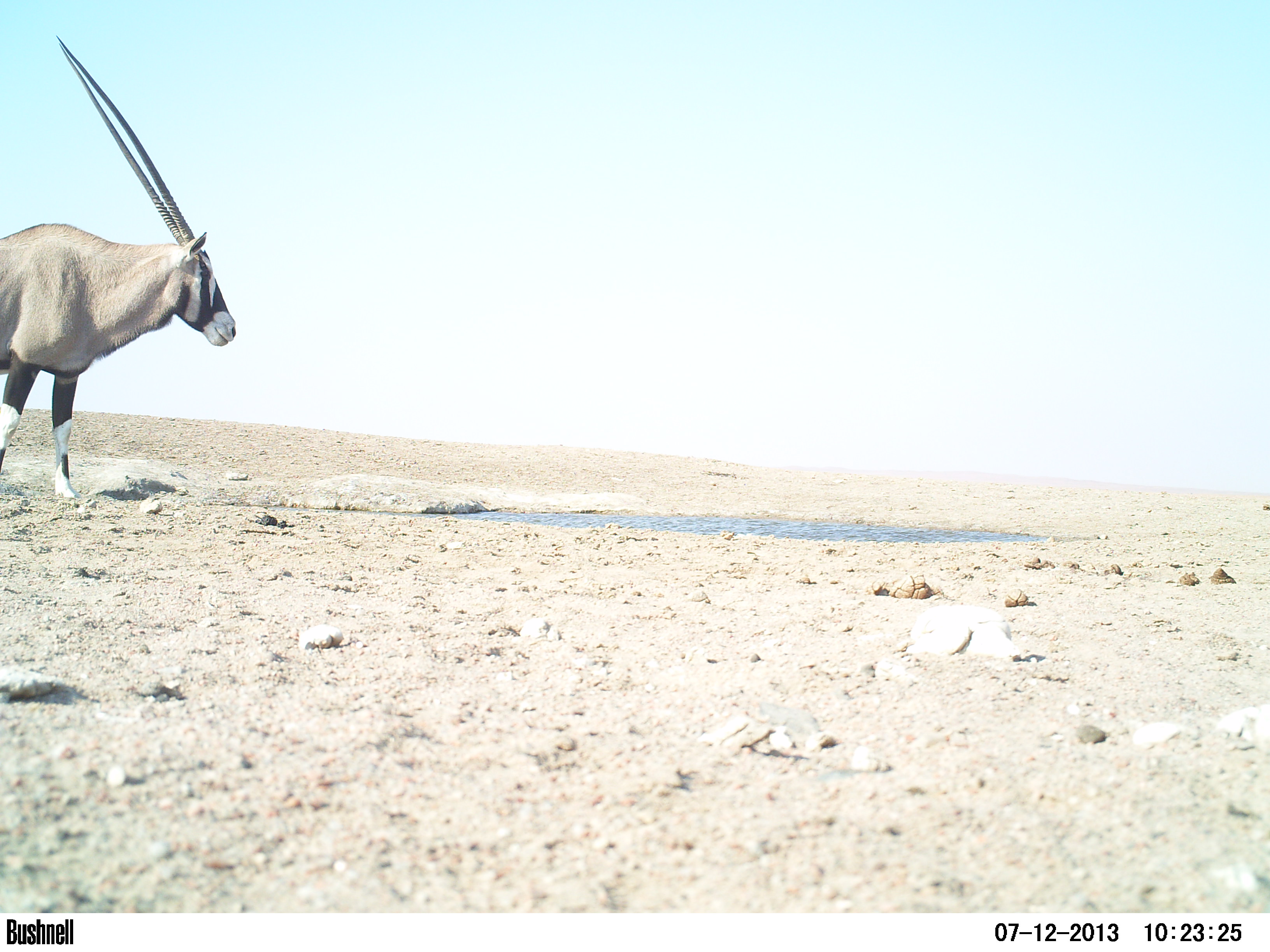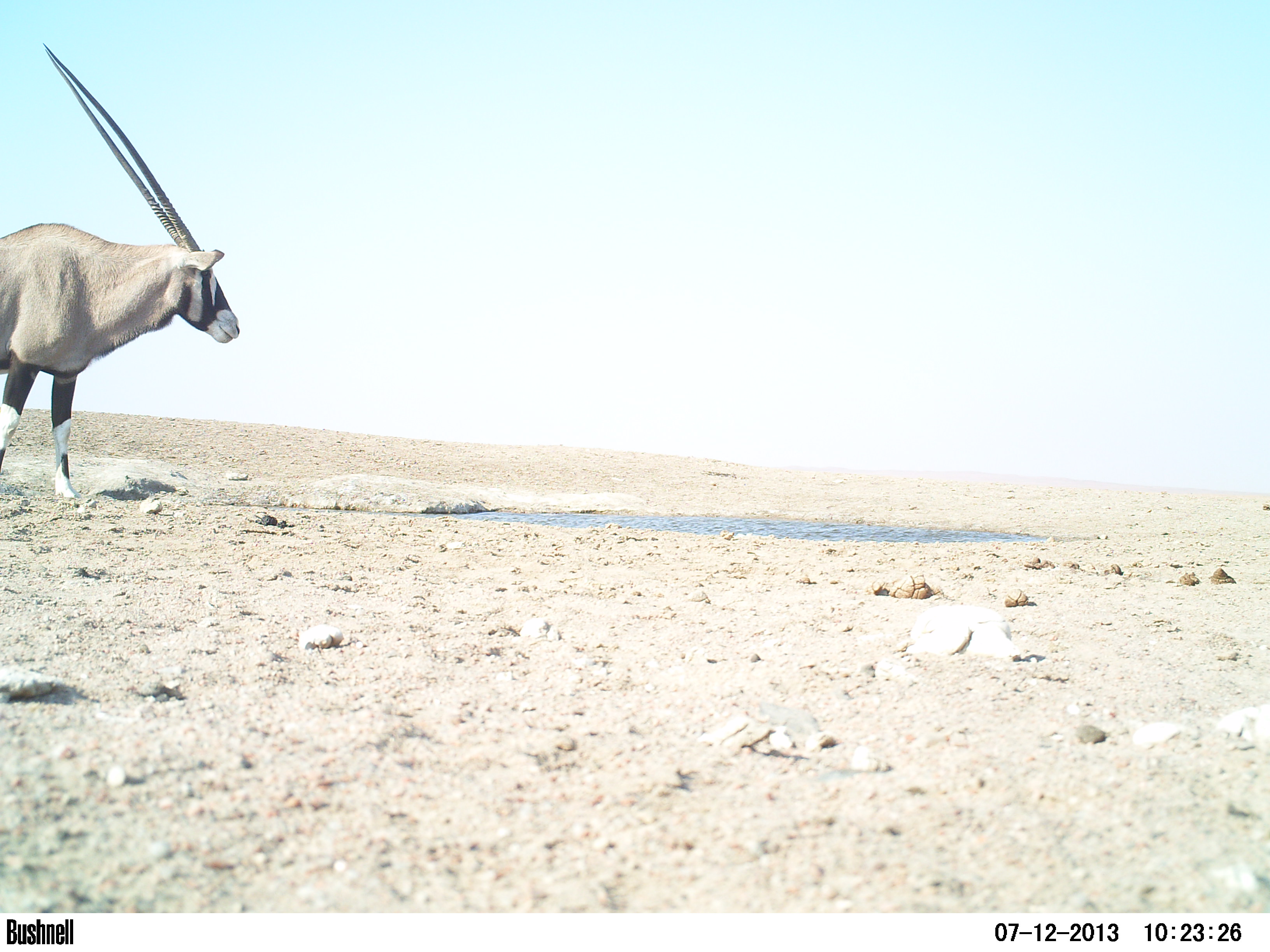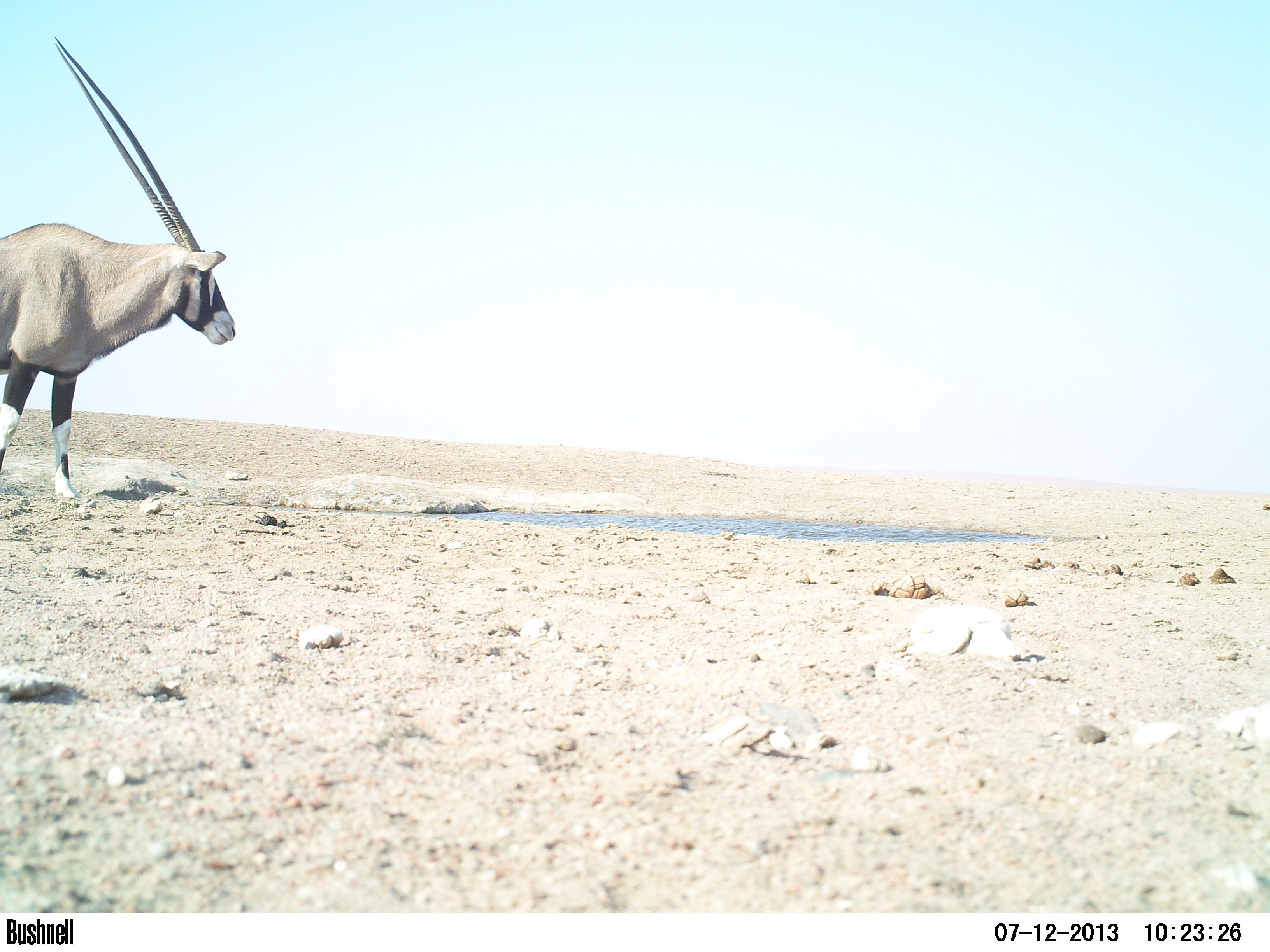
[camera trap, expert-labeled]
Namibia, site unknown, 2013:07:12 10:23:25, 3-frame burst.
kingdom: Animalia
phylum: Chordata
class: Mammalia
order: Artiodactyla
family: Bovidae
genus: Oryx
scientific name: Oryx gazella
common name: gemsbok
Oryx gazella (gemsbok).